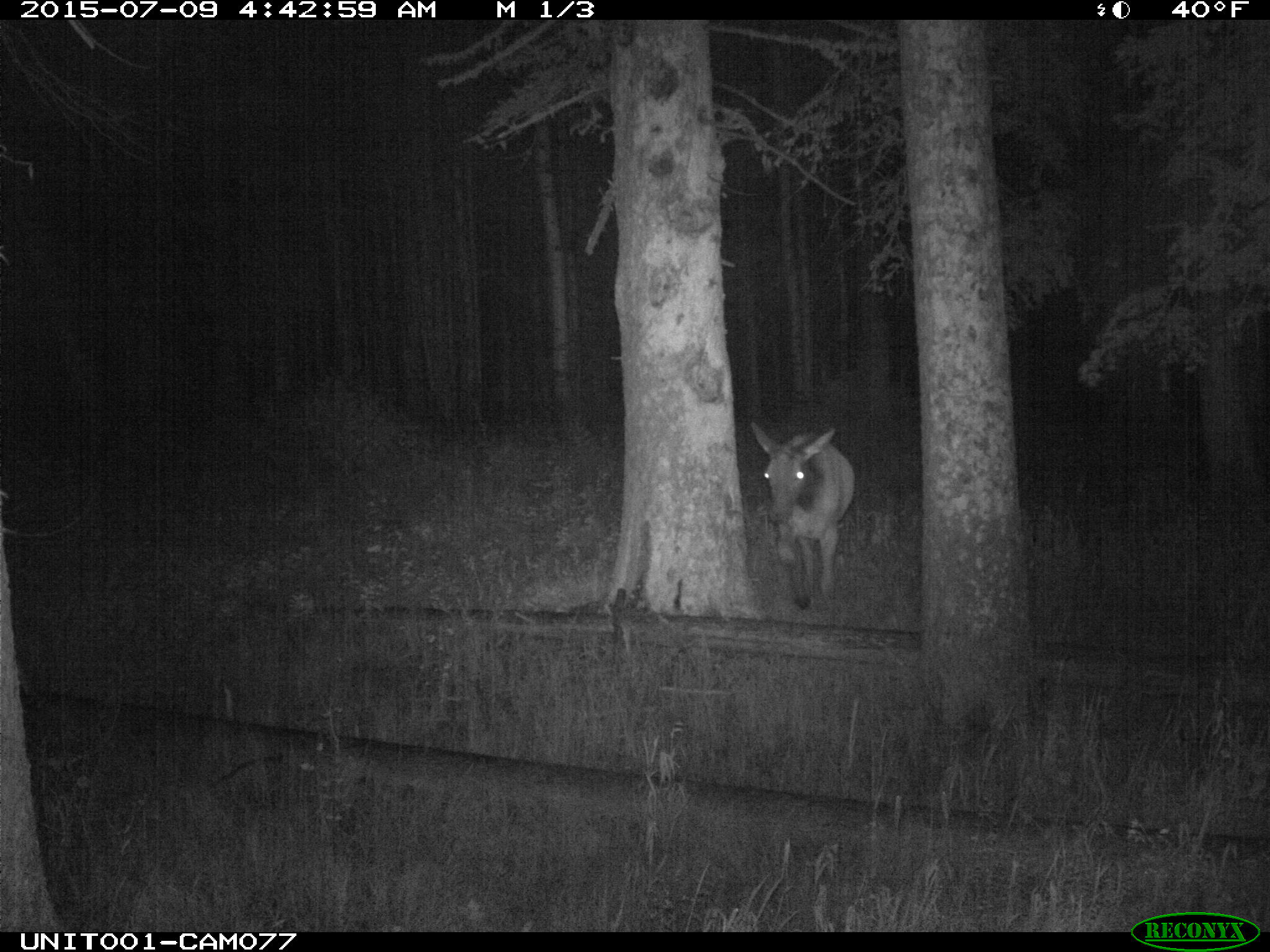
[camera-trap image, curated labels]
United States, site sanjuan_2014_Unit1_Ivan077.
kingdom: Animalia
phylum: Chordata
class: Mammalia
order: Artiodactyla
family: Cervidae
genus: Cervus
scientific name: Cervus elaphus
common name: red deer